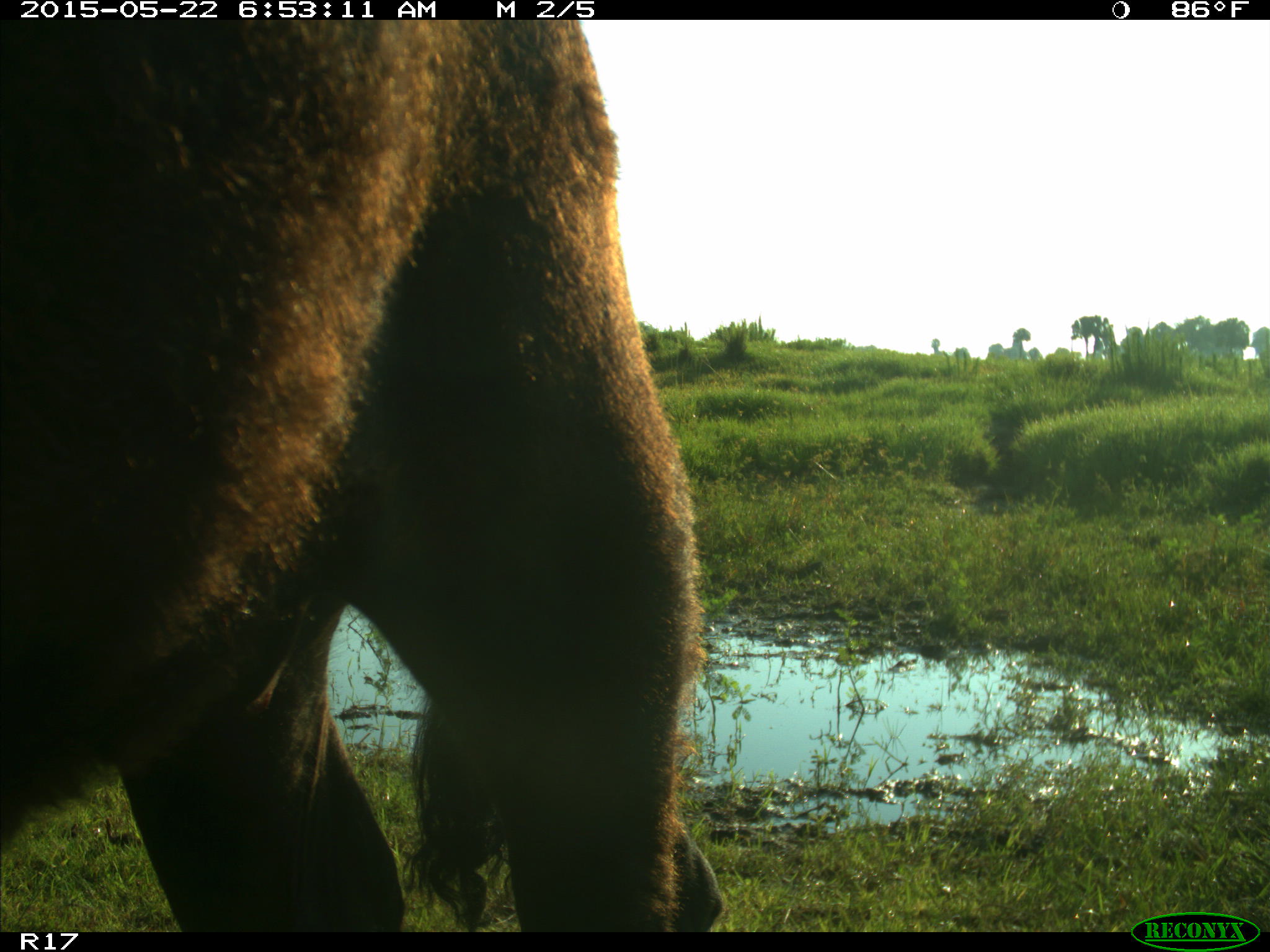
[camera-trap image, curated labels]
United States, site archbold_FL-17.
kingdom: Animalia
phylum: Chordata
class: Mammalia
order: Artiodactyla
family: Bovidae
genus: Bos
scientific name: Bos taurus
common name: domestic cow